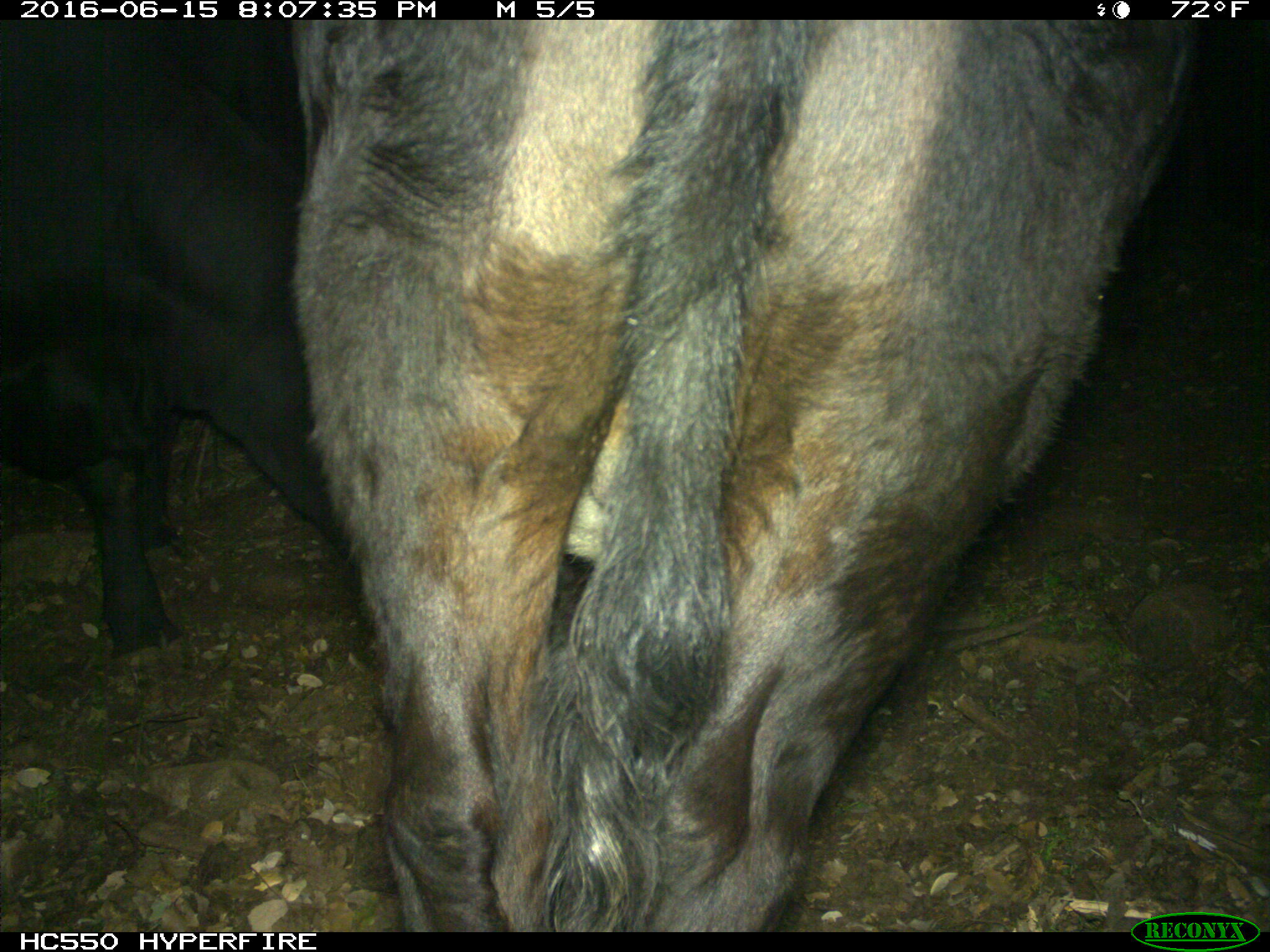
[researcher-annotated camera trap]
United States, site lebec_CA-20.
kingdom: Animalia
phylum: Chordata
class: Mammalia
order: Artiodactyla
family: Bovidae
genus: Bos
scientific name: Bos taurus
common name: domestic cow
Bos taurus (domestic cow).